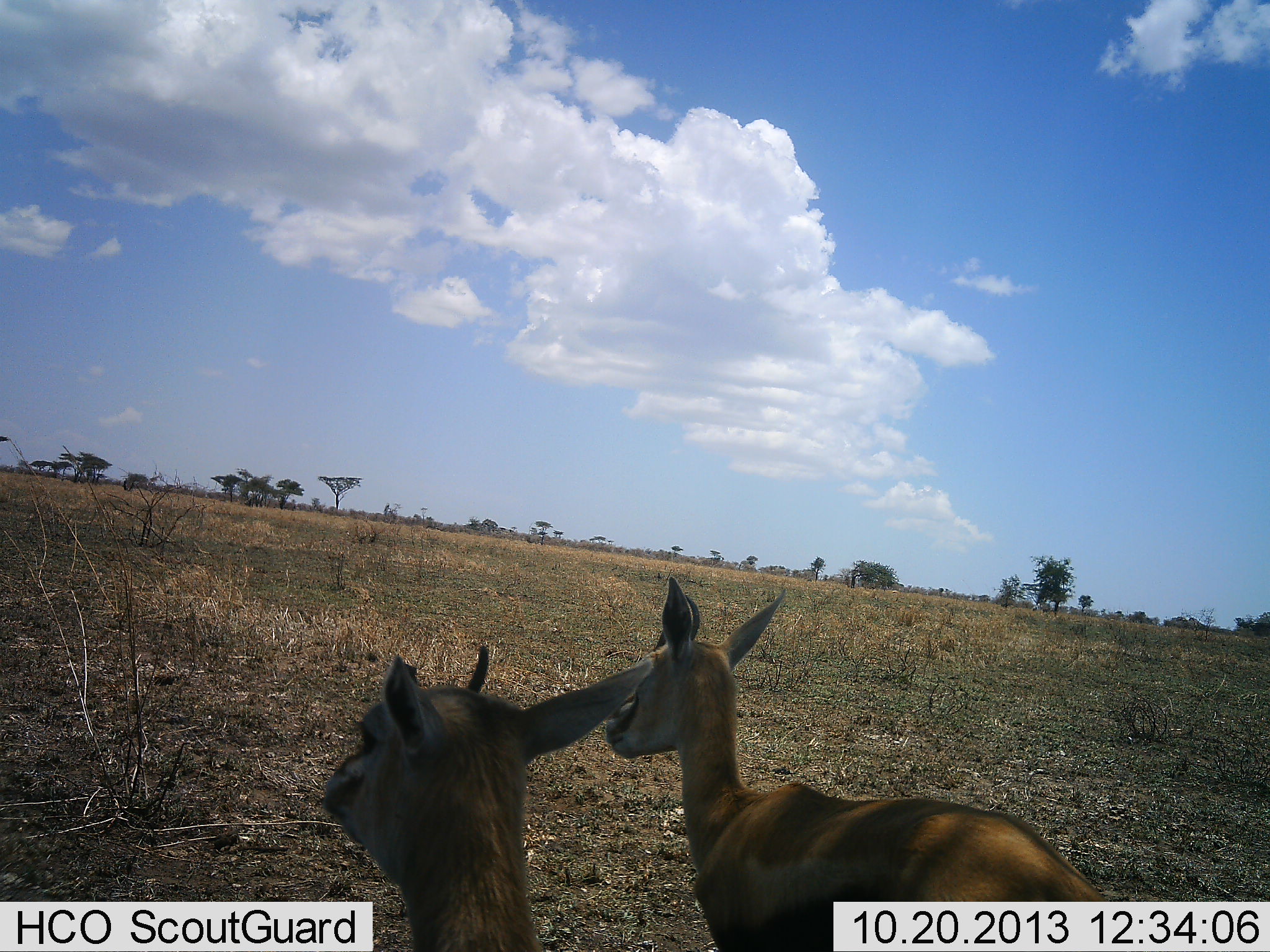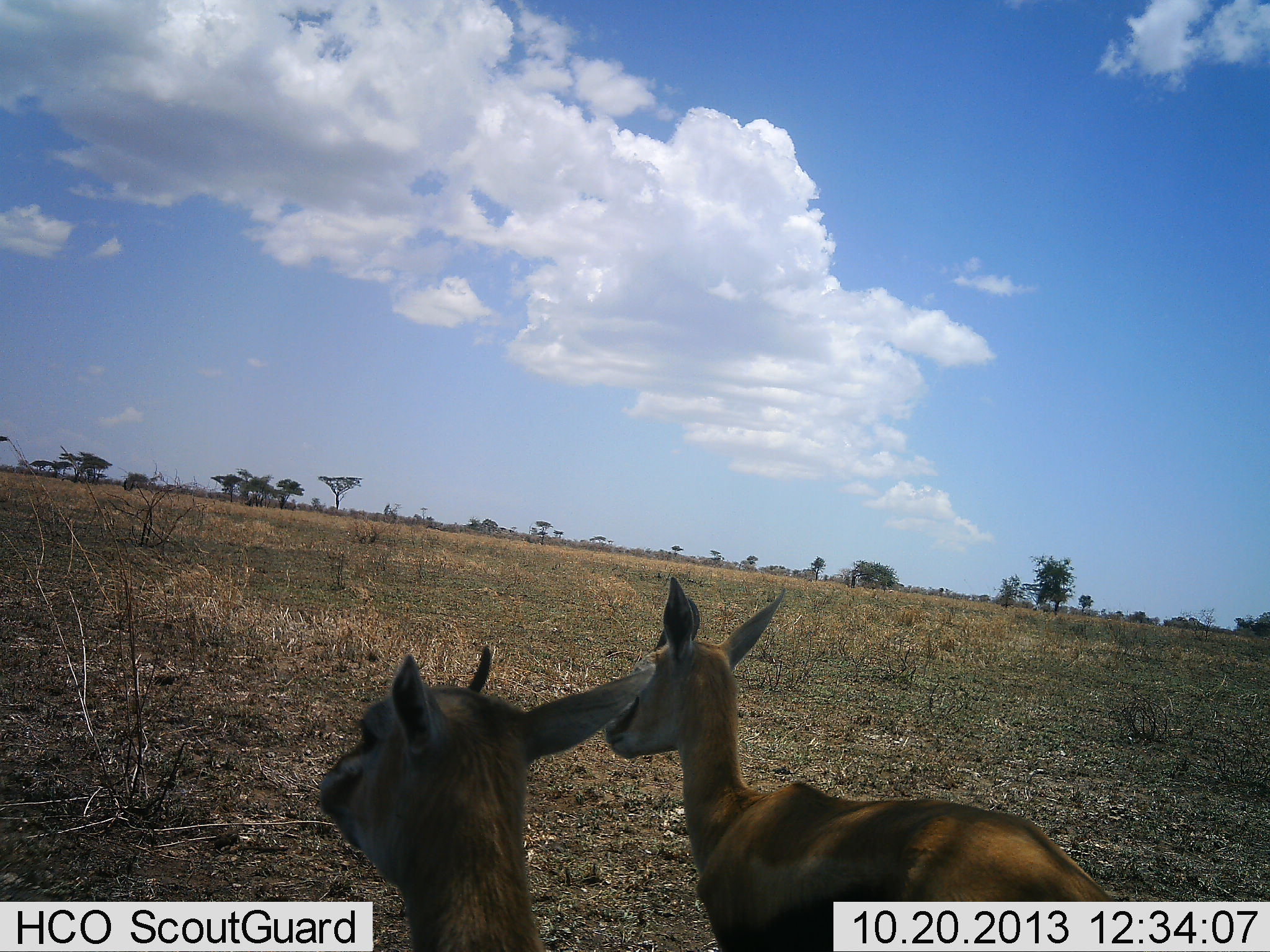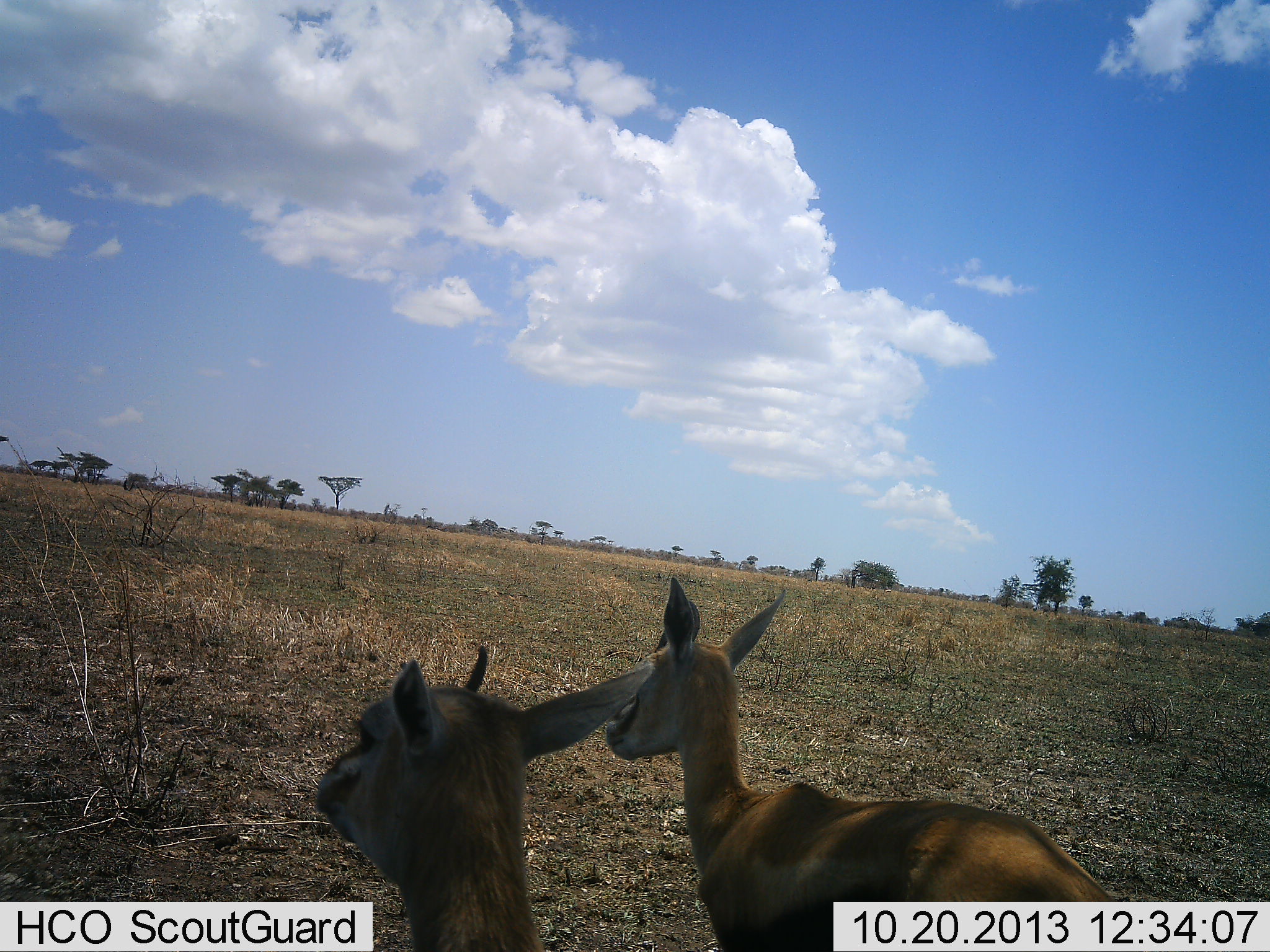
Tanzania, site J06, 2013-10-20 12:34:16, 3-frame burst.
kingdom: Animalia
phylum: Chordata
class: Mammalia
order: Artiodactyla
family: Bovidae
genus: Eudorcas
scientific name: Eudorcas thomsonii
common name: thomson's gazelle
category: gazellethomsons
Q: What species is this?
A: Gazellethomsons (thomson's gazelle) (Eudorcas thomsonii).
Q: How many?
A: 2.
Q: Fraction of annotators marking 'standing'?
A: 85%.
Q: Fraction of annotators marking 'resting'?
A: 10%.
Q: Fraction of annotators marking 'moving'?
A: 5%.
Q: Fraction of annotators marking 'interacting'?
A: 0%.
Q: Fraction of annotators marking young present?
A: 5%.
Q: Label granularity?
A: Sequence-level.